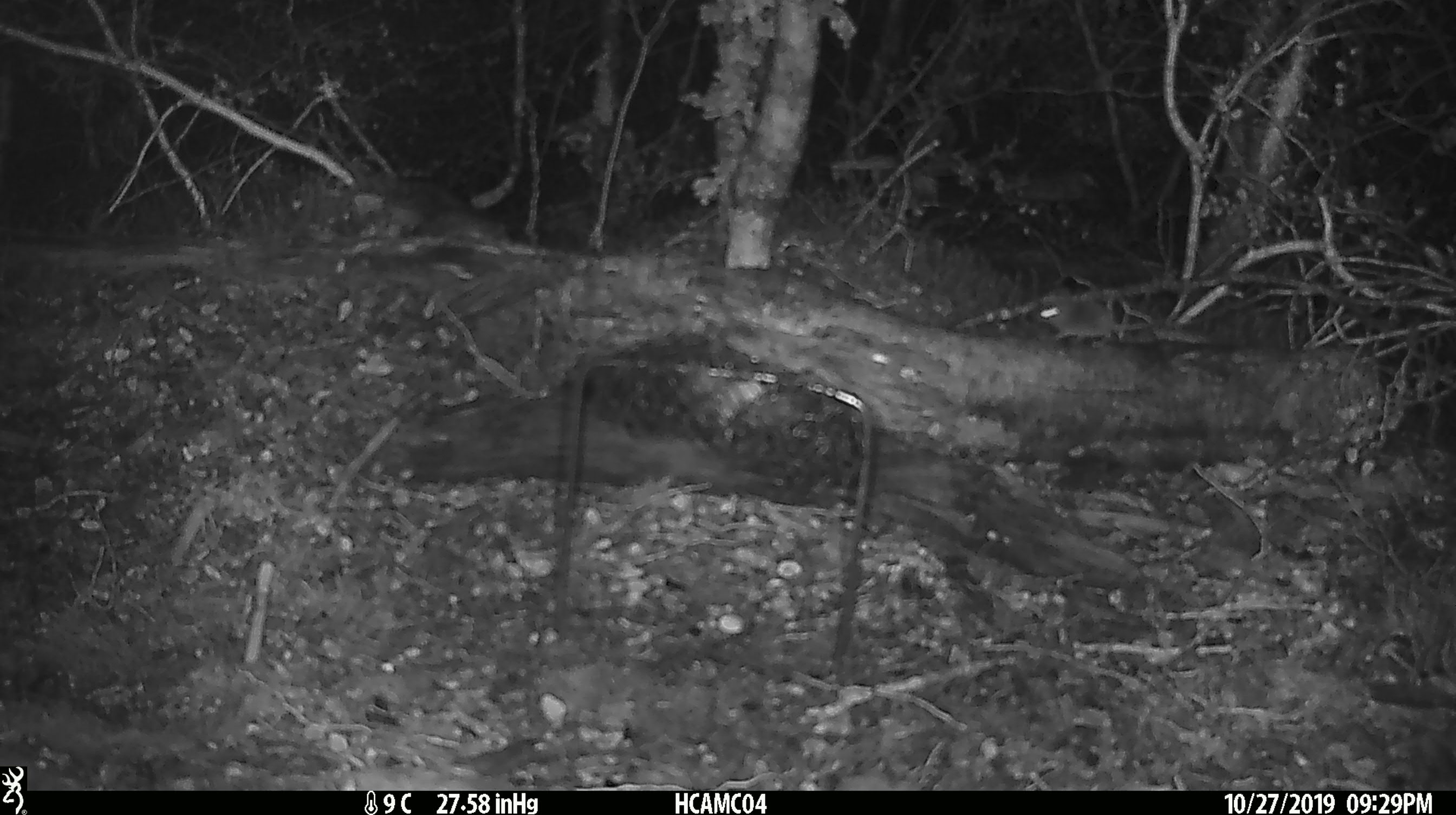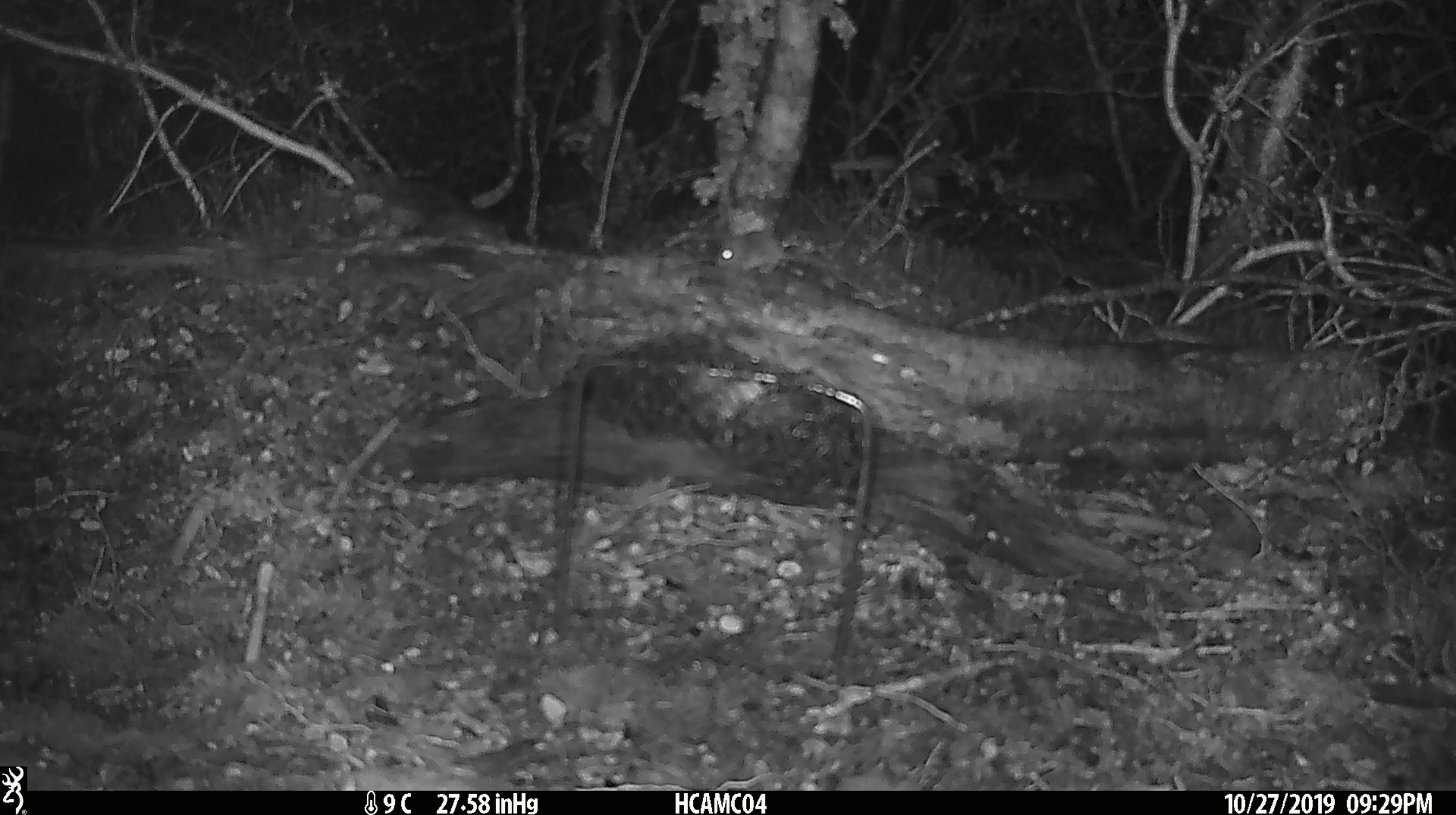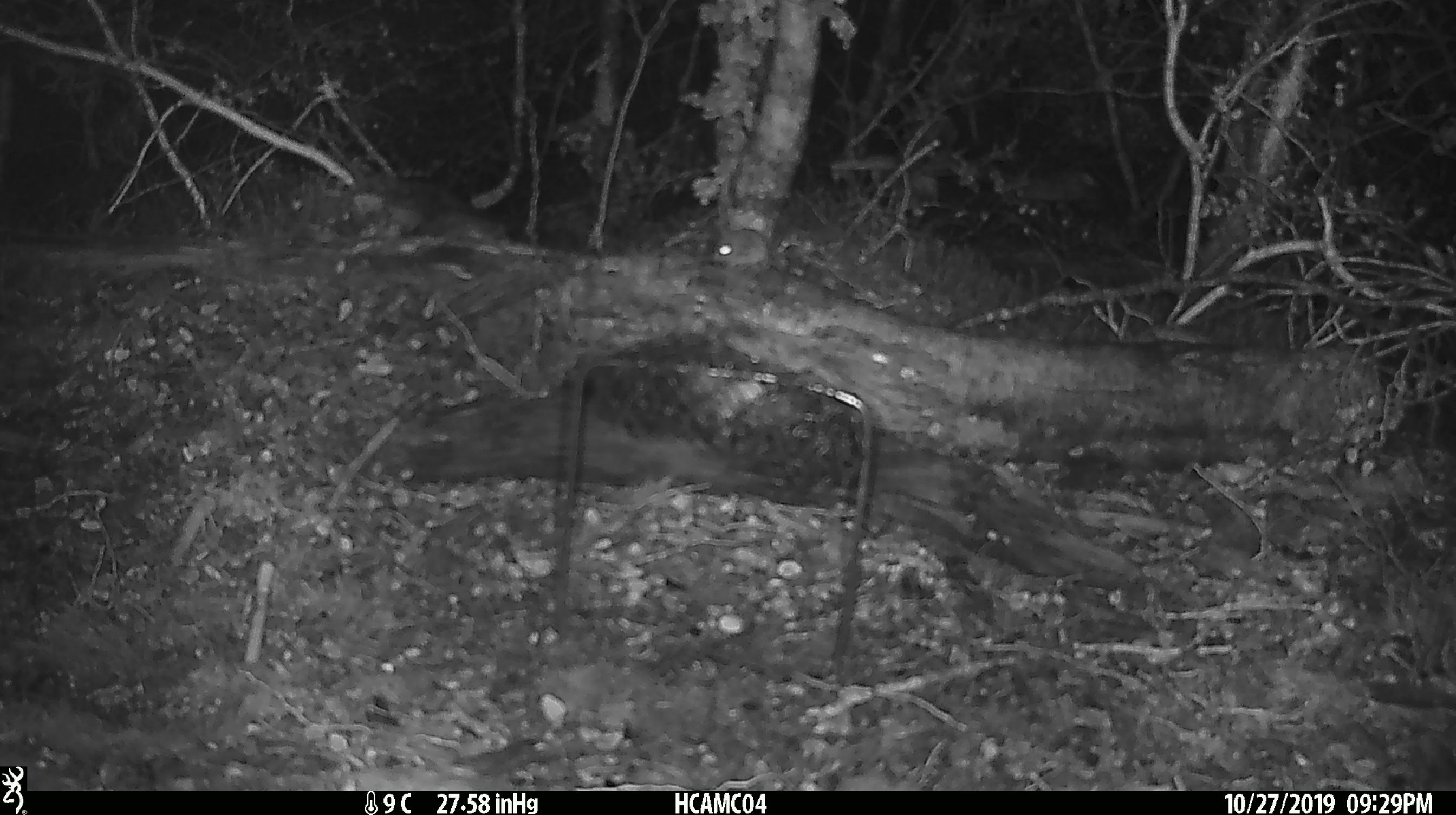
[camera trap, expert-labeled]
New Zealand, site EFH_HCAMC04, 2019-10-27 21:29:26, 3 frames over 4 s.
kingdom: Animalia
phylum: Chordata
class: Mammalia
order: Rodentia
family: Muridae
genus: Mus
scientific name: Mus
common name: mouse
Mouse (Mus).